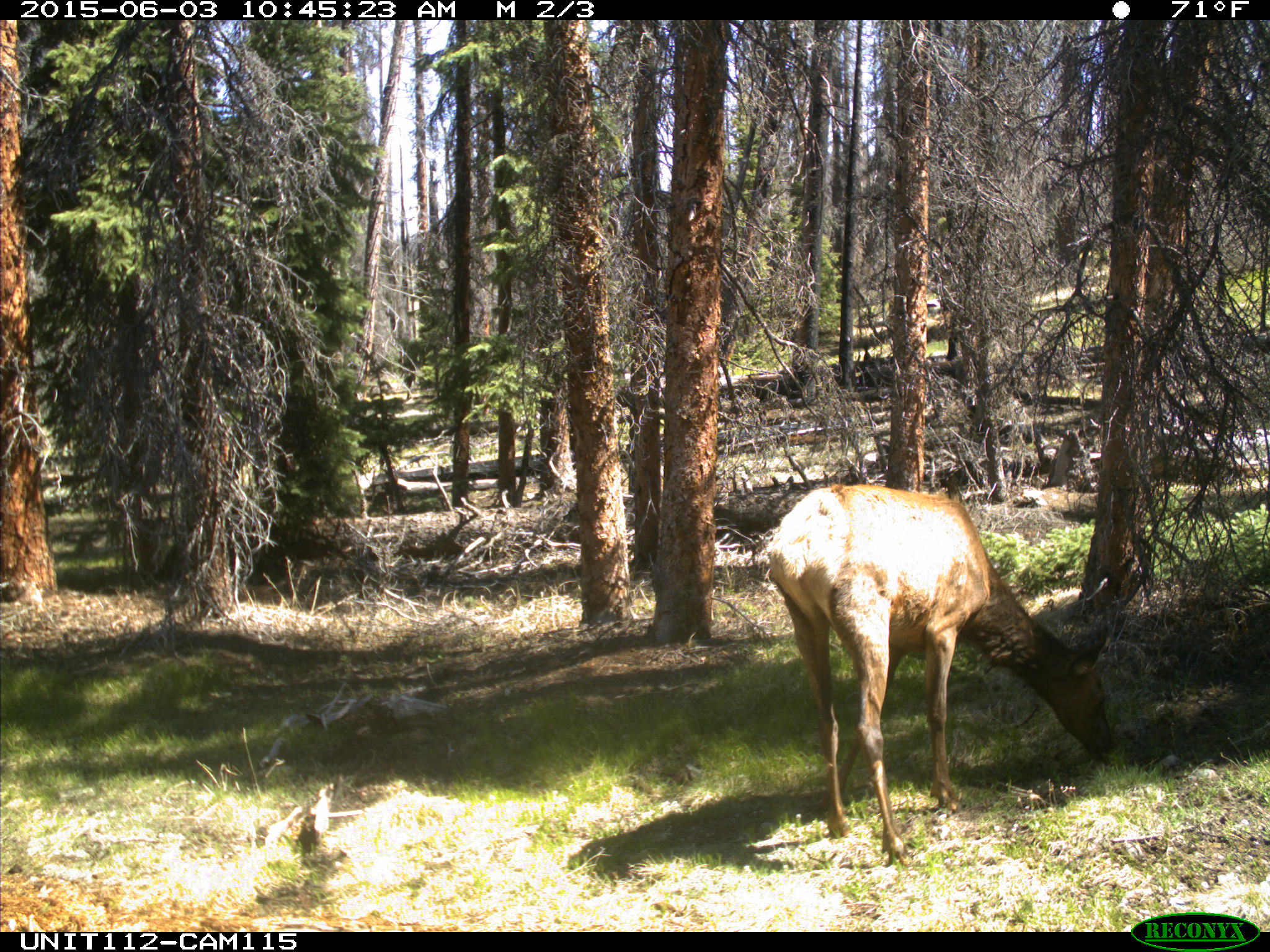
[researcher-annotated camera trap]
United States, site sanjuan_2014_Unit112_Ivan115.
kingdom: Animalia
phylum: Chordata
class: Mammalia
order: Artiodactyla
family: Cervidae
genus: Cervus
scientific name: Cervus elaphus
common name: red deer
Cervus elaphus (red deer).